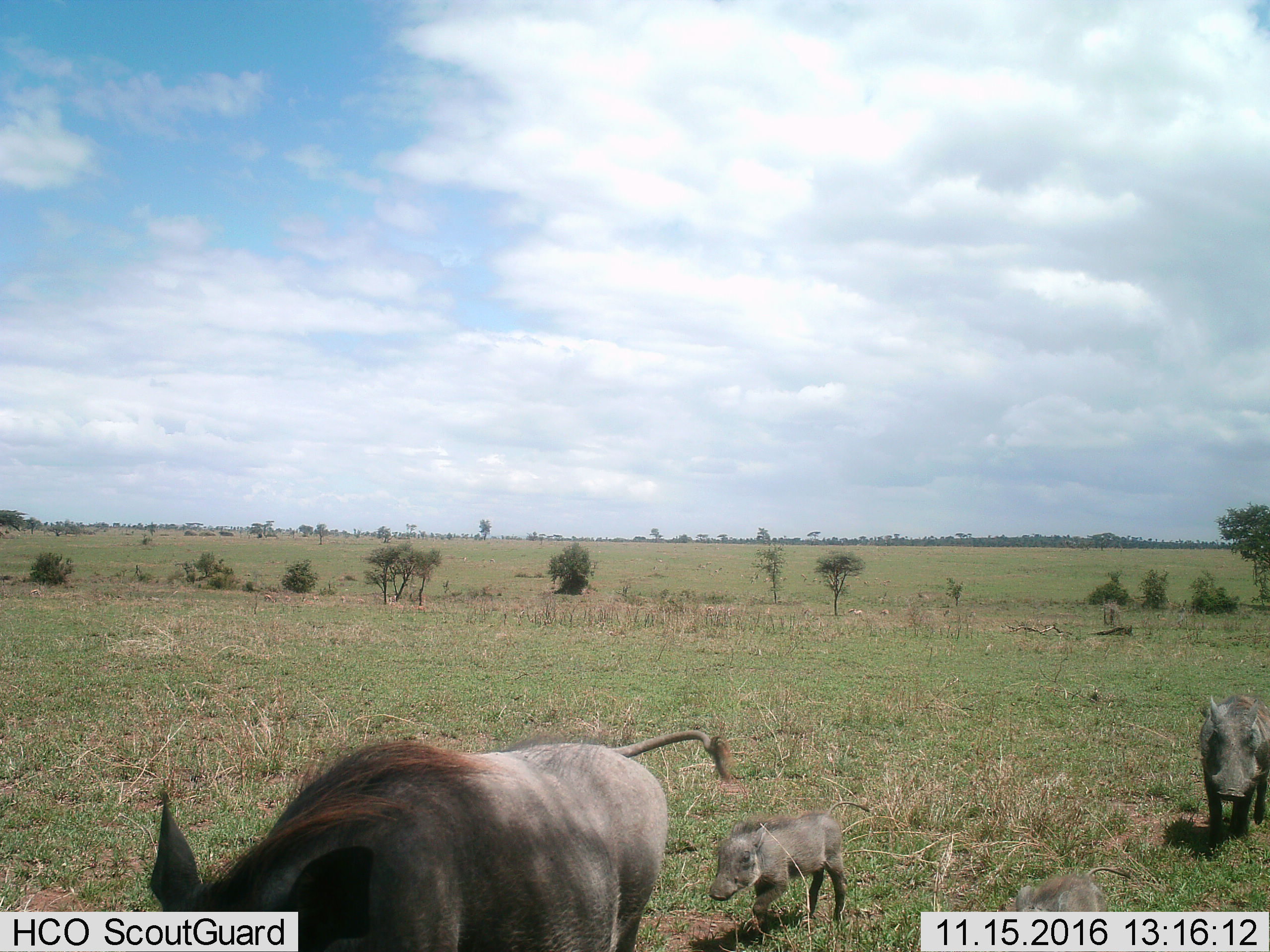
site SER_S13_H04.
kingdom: Animalia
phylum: Chordata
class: Mammalia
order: Artiodactyla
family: Suidae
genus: Phacochoerus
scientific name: Phacochoerus africanus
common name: warthog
Warthog (Phacochoerus africanus), count 3. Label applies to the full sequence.